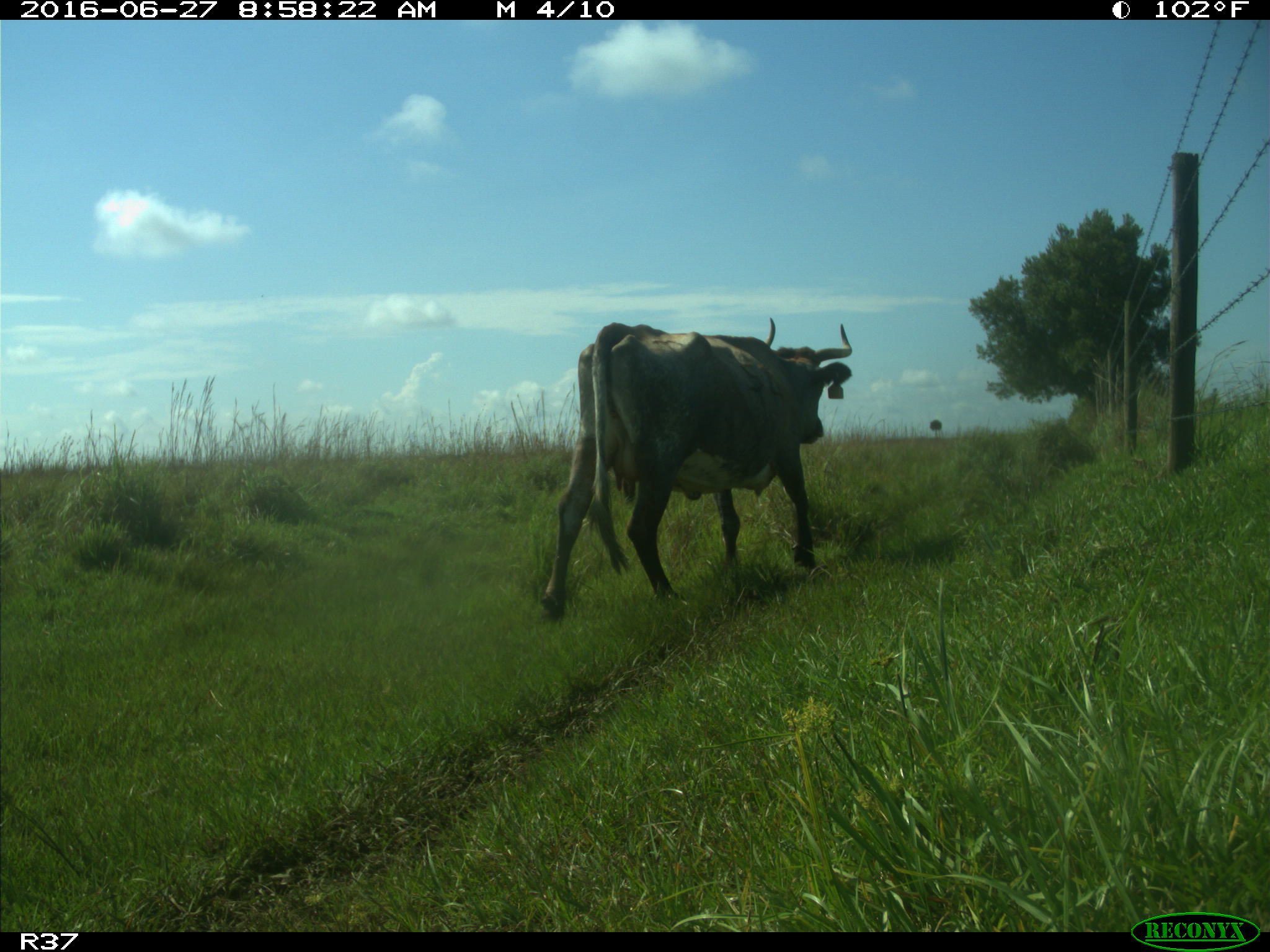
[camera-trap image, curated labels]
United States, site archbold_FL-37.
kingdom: Animalia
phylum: Chordata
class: Mammalia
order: Artiodactyla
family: Bovidae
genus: Bos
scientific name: Bos taurus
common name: domestic cow